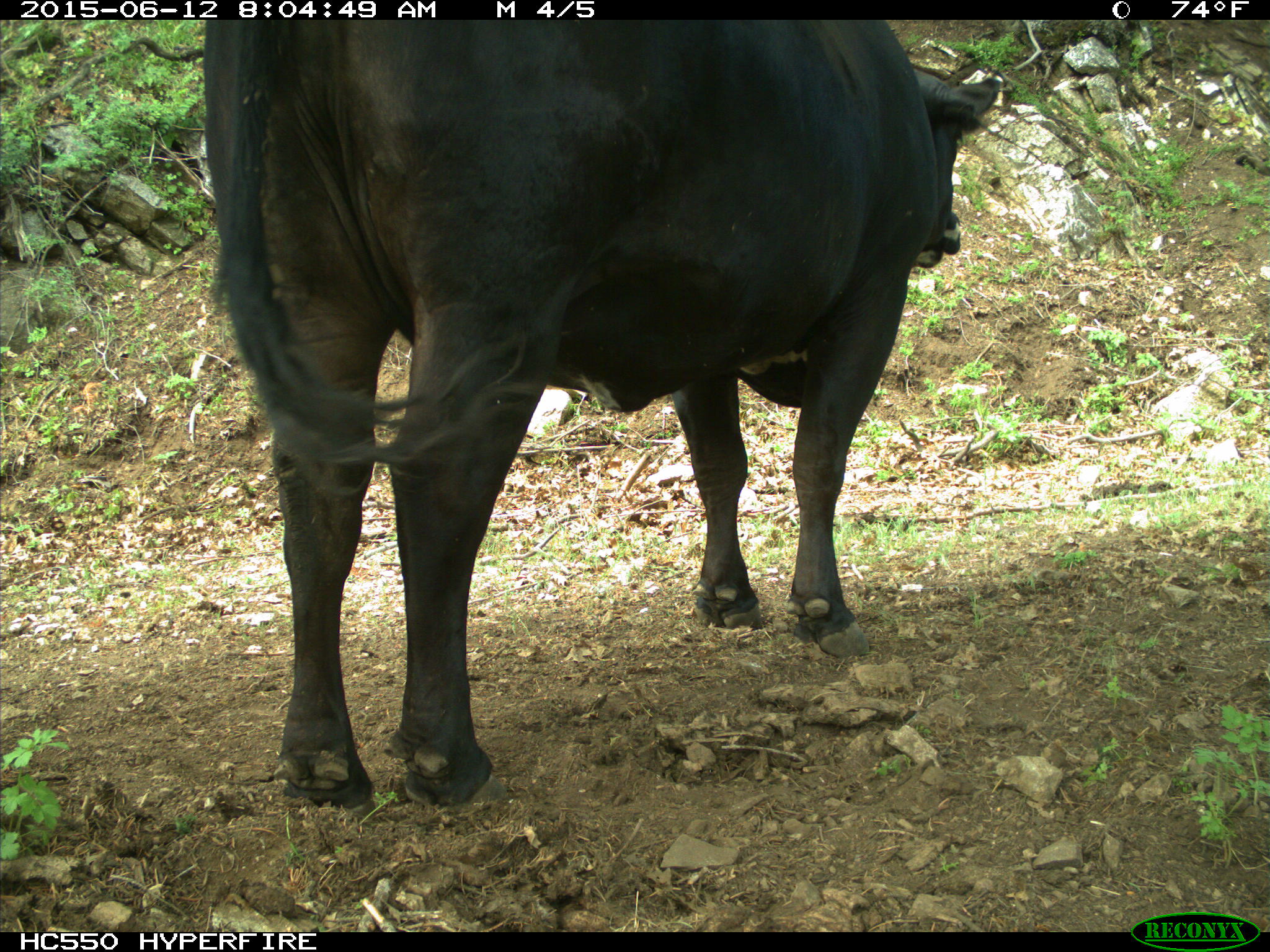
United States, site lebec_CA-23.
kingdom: Animalia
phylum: Chordata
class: Mammalia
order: Artiodactyla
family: Bovidae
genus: Bos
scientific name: Bos taurus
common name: domestic cow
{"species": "Bos taurus (domestic cow)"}